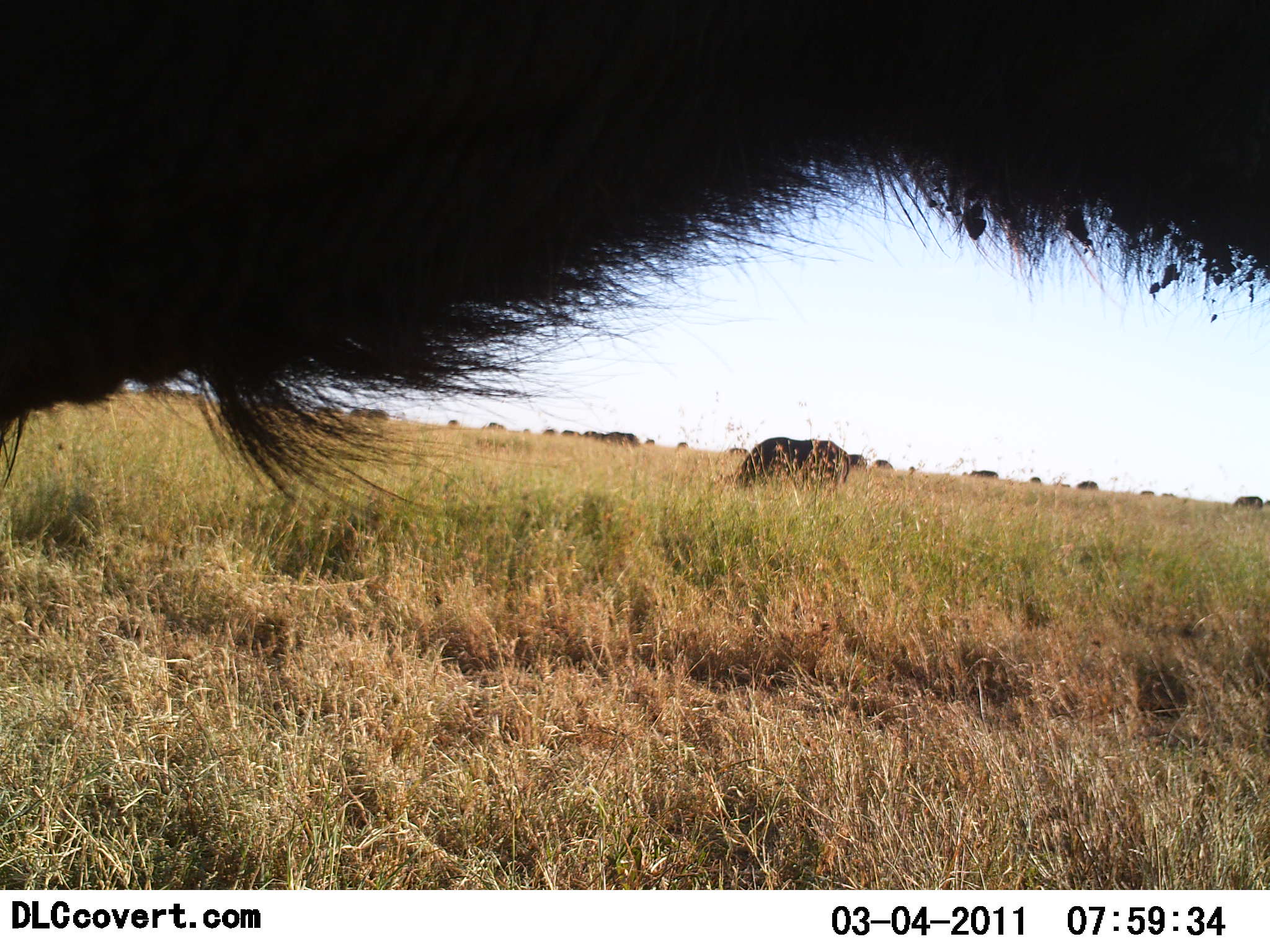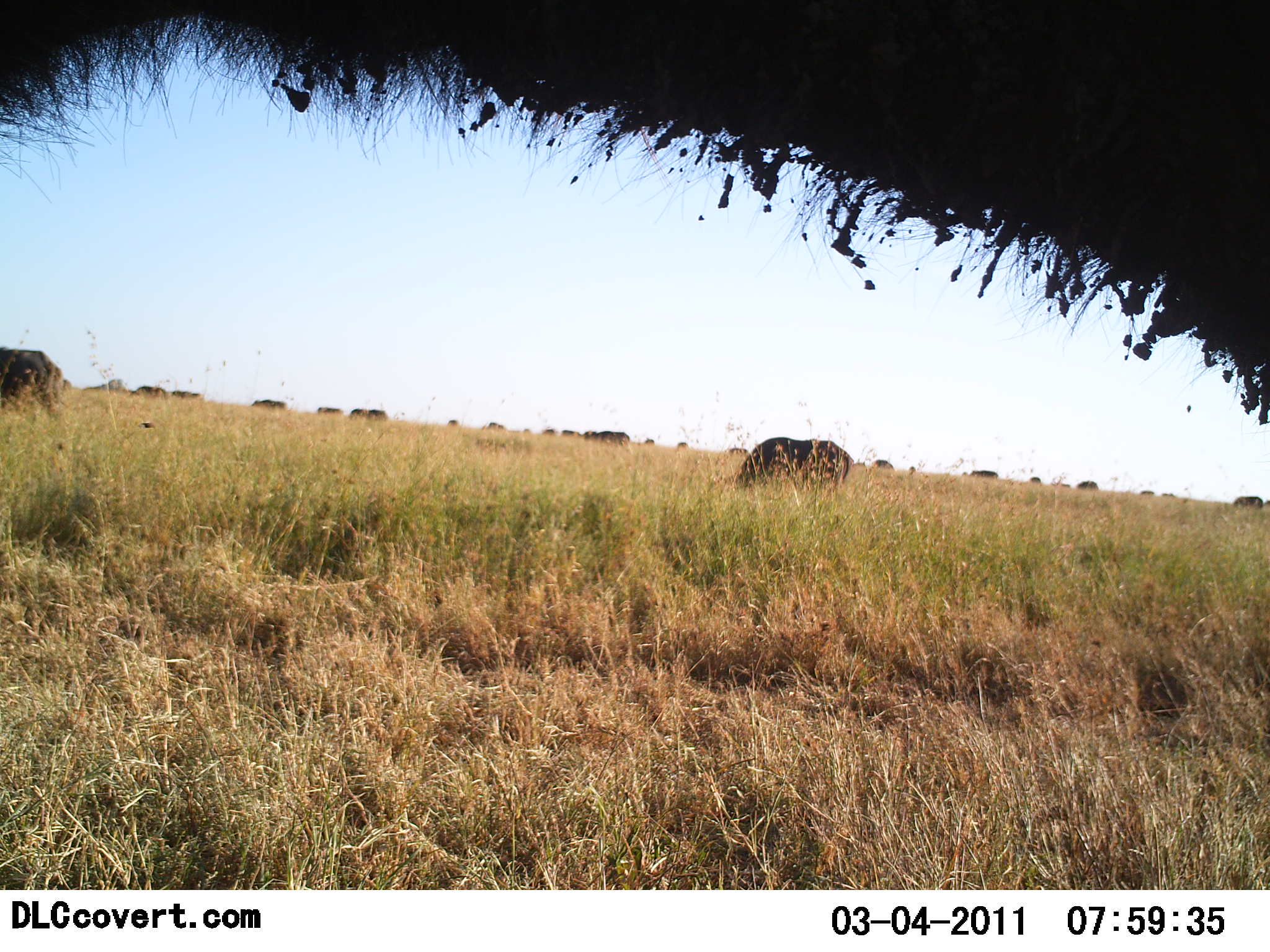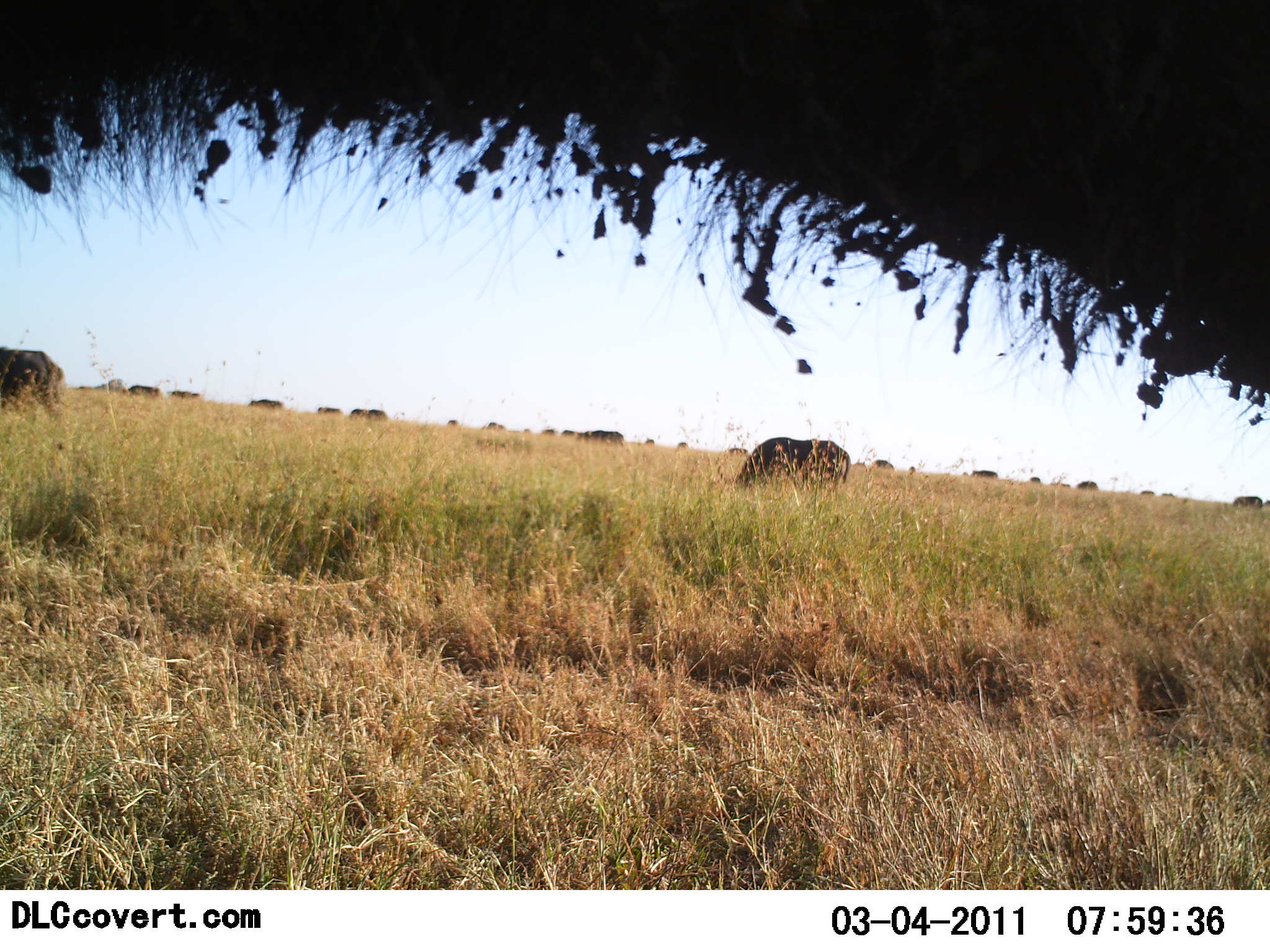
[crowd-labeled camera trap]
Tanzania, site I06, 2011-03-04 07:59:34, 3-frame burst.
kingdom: Animalia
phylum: Chordata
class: Mammalia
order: Artiodactyla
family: Bovidae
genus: Connochaetes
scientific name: Connochaetes taurinus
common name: blue wildebeest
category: wildebeest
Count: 11-50.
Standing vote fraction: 82%.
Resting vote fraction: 0%.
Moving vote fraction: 27%.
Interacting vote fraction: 0%.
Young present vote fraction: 0%.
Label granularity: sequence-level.